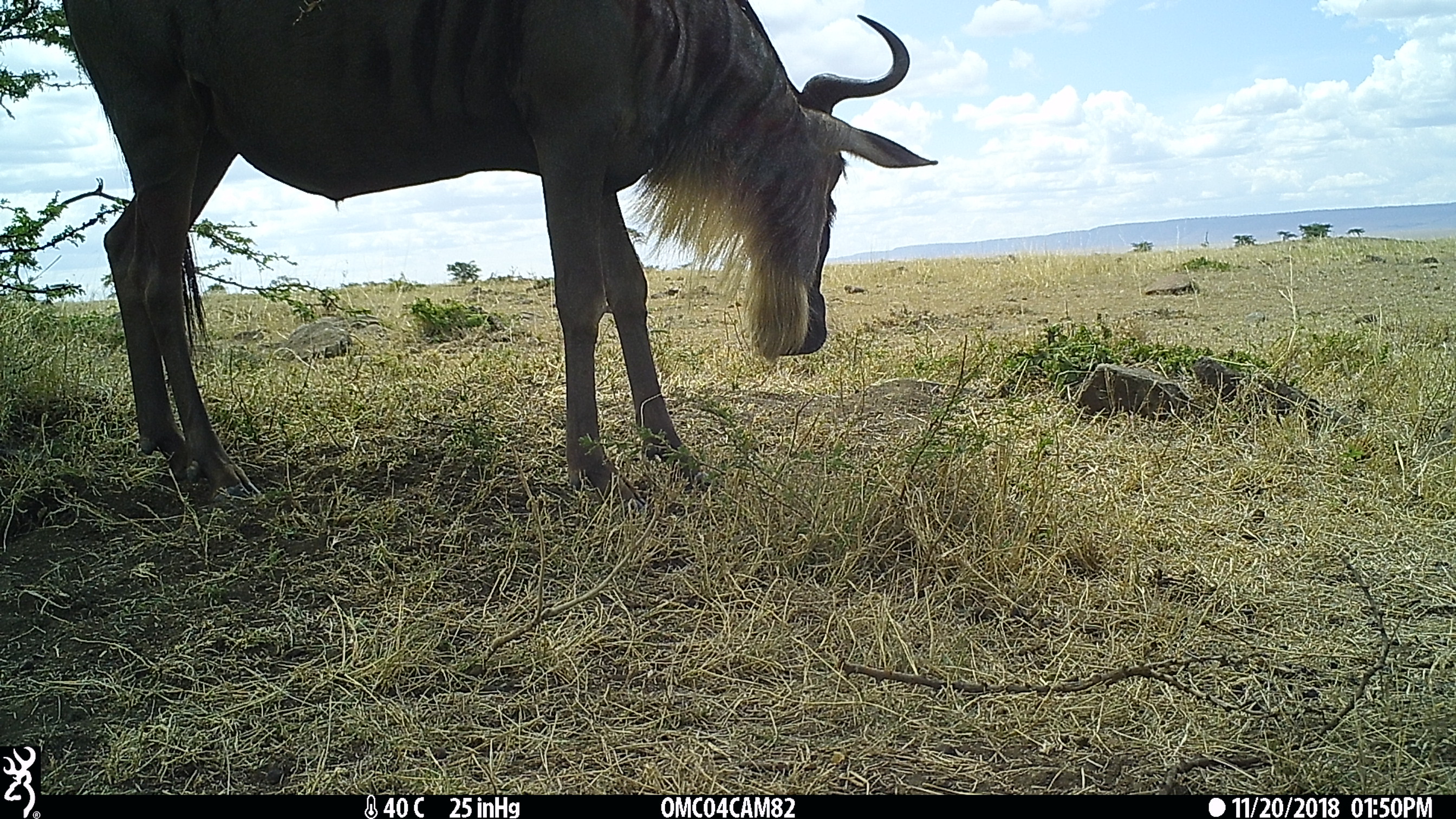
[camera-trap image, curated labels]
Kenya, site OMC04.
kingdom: Animalia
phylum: Chordata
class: Mammalia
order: Artiodactyla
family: Bovidae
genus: Connochaetes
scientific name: Connochaetes taurinus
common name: blue wildebeest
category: wildebeest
Wildebeest (blue wildebeest) (Connochaetes taurinus).